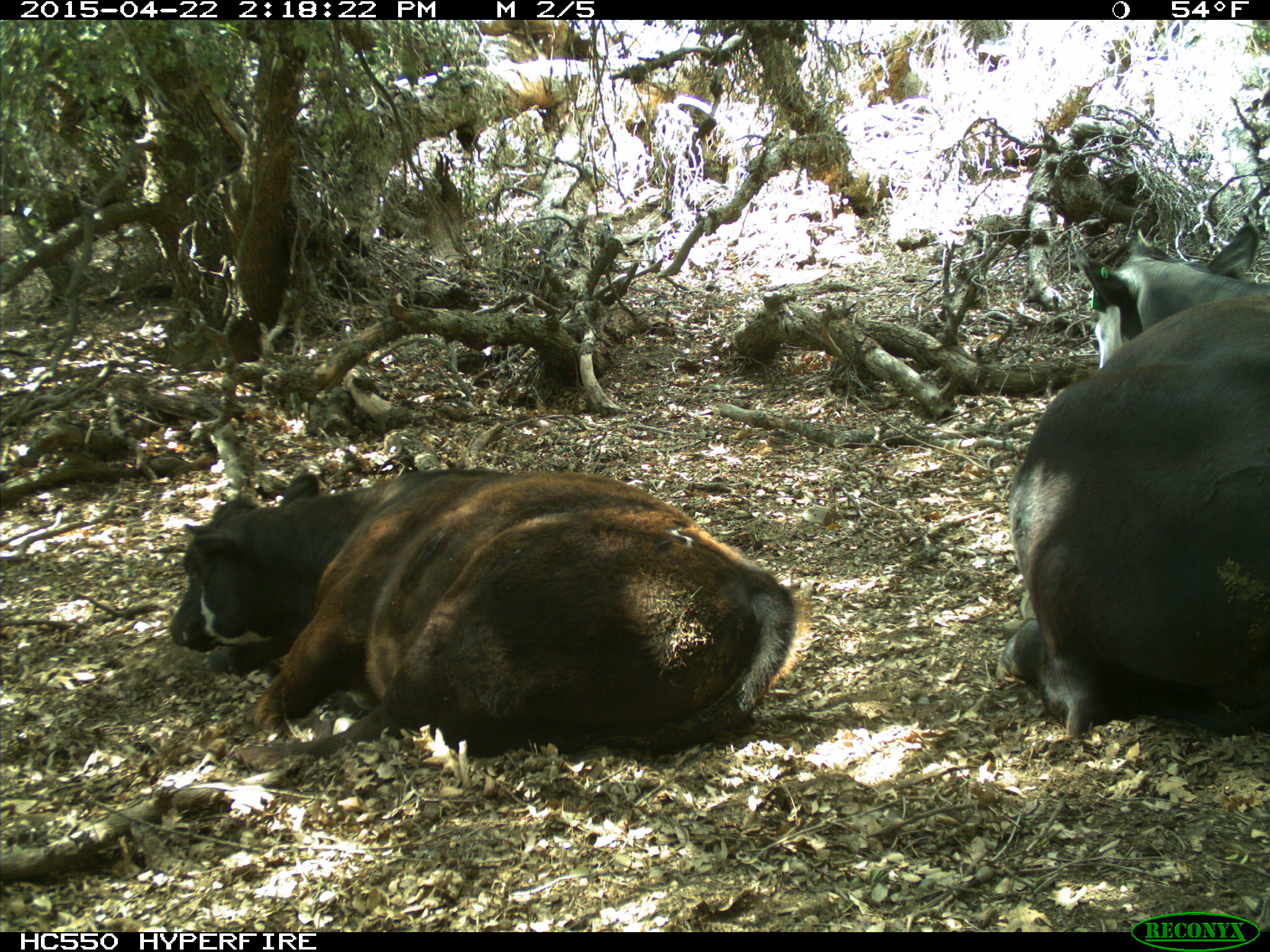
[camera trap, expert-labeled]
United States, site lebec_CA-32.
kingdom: Animalia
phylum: Chordata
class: Mammalia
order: Artiodactyla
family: Bovidae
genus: Bos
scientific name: Bos taurus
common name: domestic cow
Bos taurus (domestic cow).